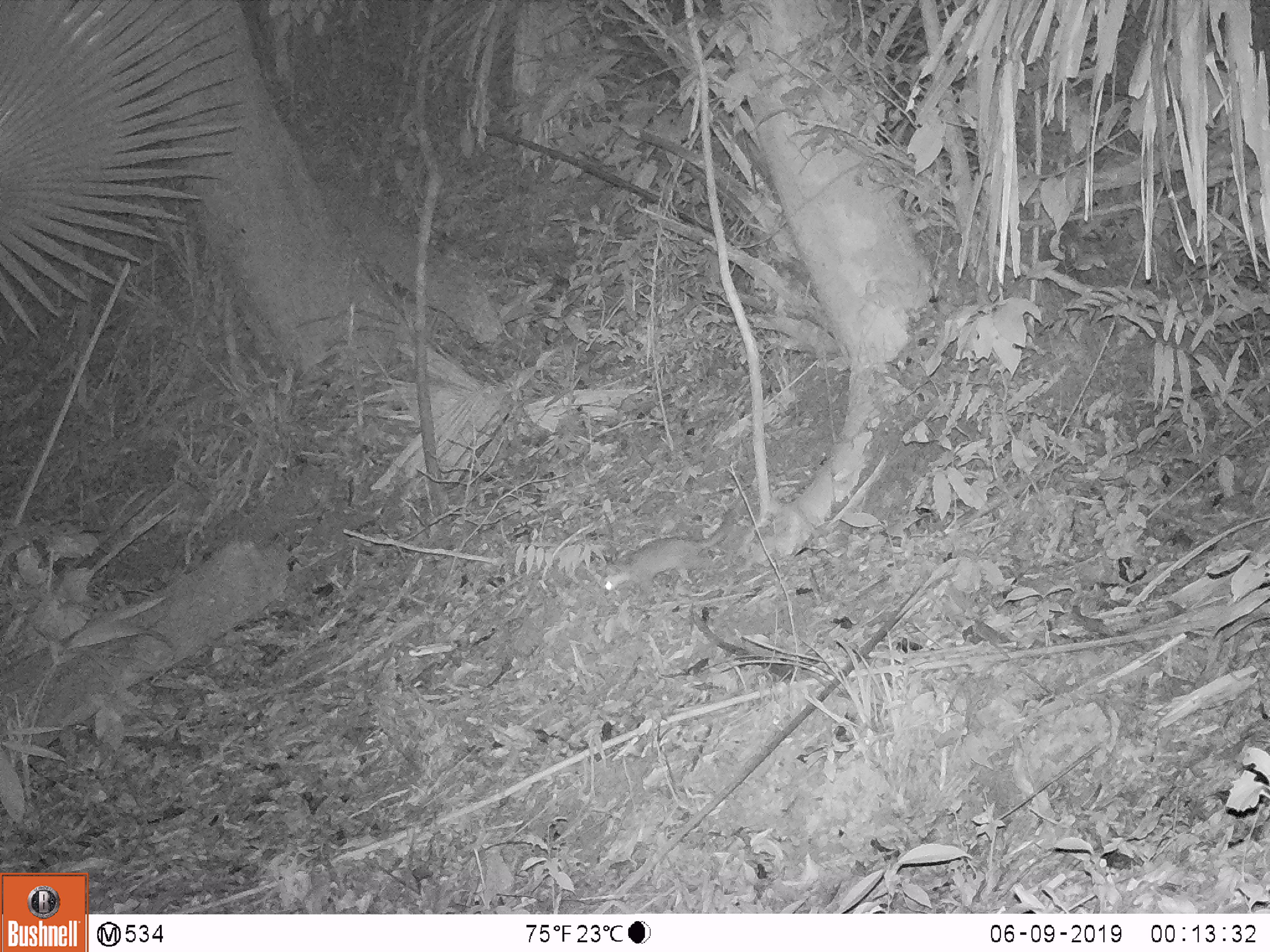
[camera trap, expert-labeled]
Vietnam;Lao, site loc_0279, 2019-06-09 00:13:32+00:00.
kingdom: Animalia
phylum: Chordata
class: Mammalia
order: Carnivora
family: Mustelidae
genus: Melogale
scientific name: Melogale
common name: ferret badger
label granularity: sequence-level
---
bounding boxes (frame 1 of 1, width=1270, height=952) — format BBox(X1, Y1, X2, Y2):
ferret badger: BBox(602, 508, 738, 595)